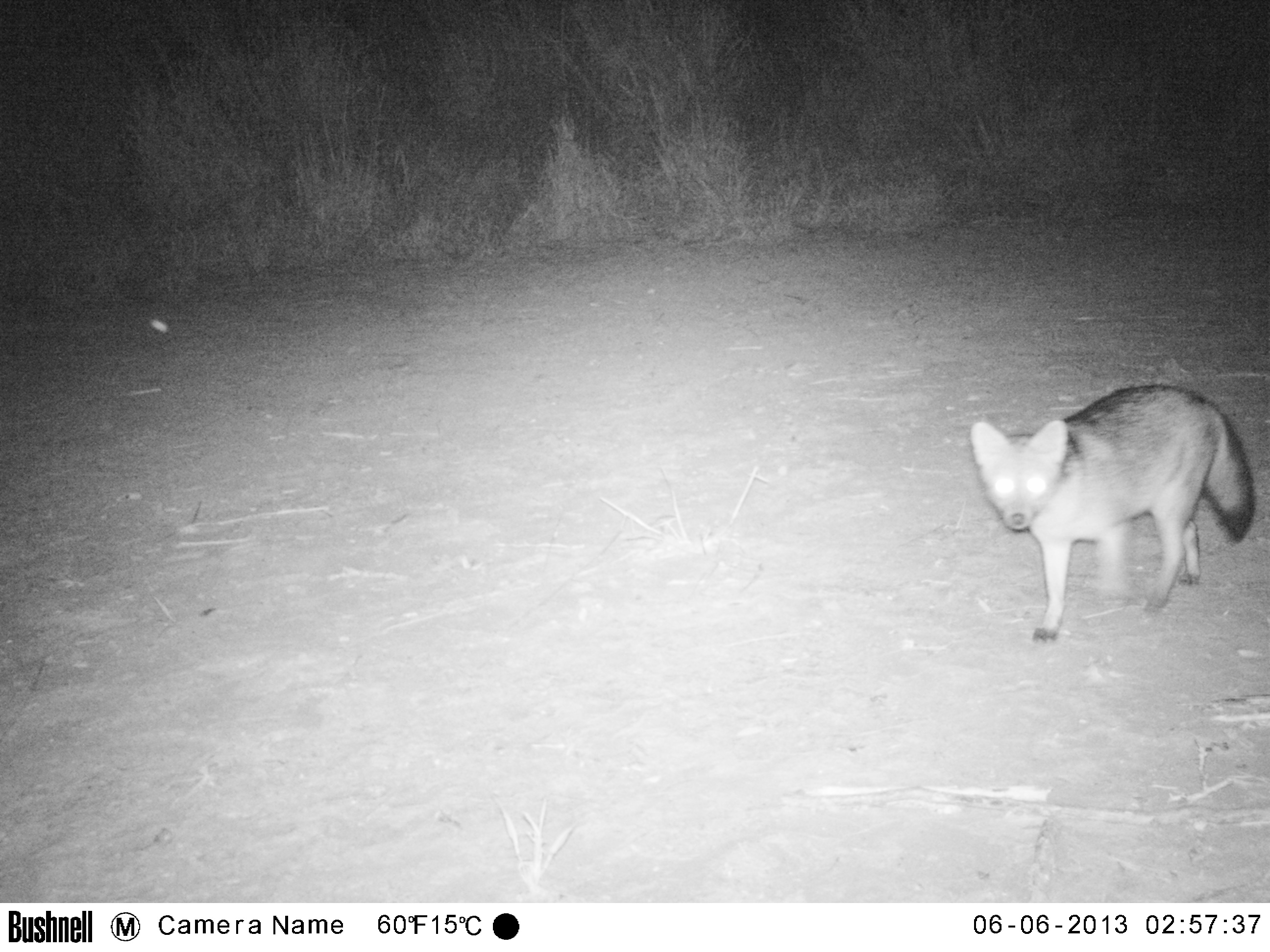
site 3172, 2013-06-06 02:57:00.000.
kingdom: Animalia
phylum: Chordata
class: Mammalia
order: Carnivora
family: Canidae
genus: Cerdocyon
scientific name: Cerdocyon thous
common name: crab-eating fox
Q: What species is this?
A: Cerdocyon thous (crab-eating fox).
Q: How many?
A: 1.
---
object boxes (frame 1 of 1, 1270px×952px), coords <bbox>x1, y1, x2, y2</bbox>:
cerdocyon thous: <bbox>971, 385, 1254, 641</bbox>